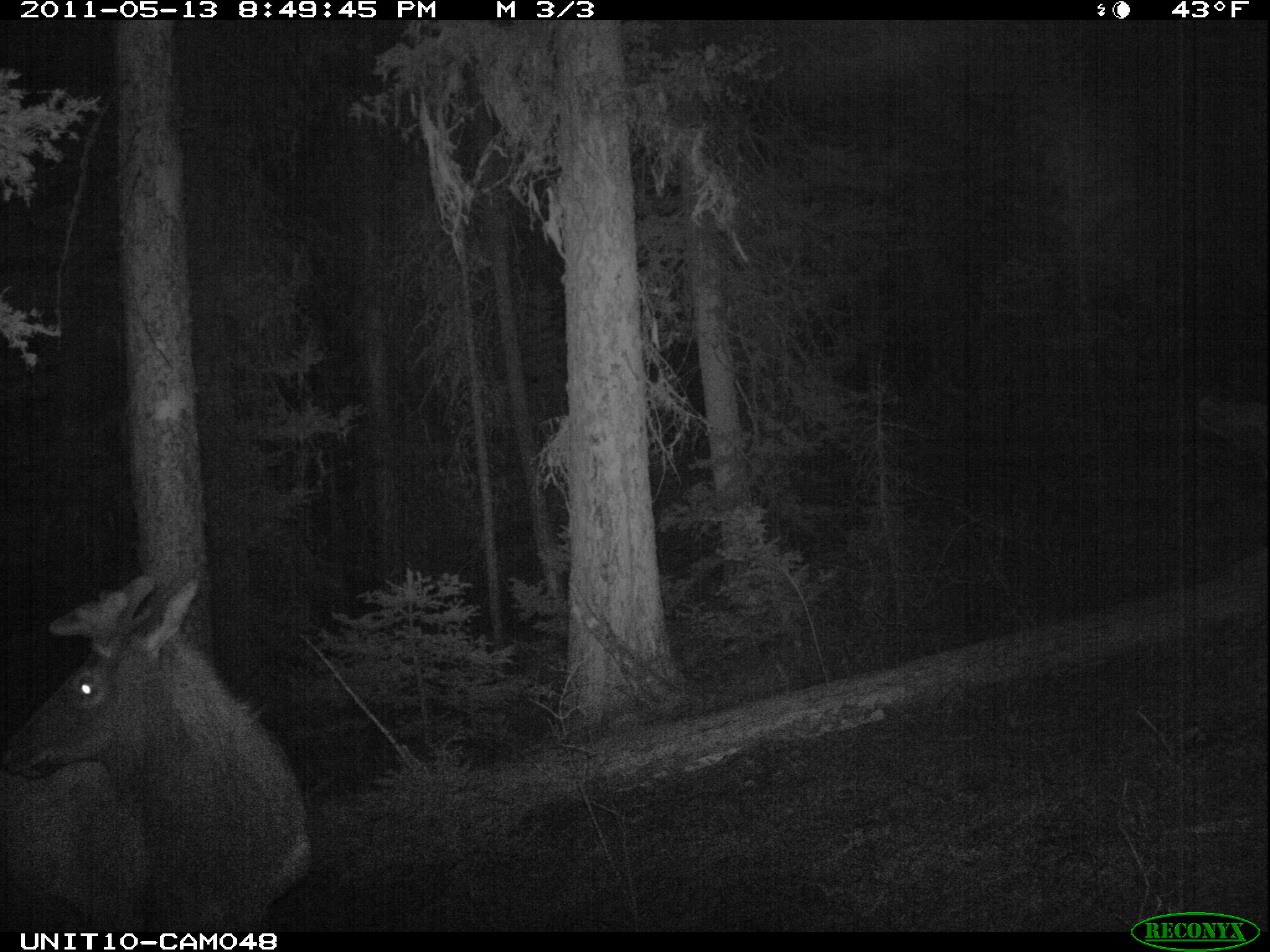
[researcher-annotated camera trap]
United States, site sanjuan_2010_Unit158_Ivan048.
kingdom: Animalia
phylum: Chordata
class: Mammalia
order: Artiodactyla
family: Cervidae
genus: Cervus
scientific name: Cervus elaphus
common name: red deer